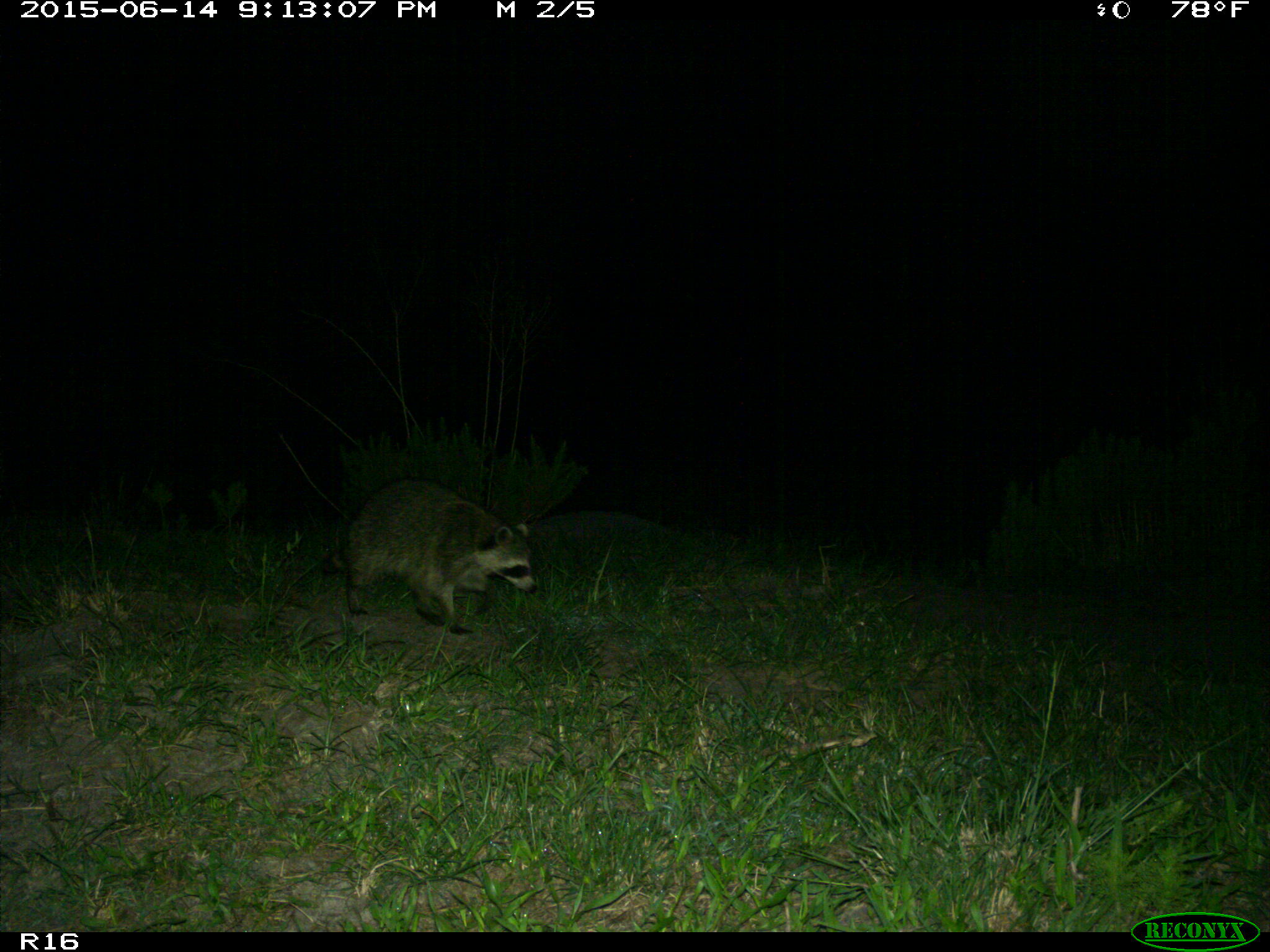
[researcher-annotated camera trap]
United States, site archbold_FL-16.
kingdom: Animalia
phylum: Chordata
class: Mammalia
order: Carnivora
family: Procyonidae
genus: Procyon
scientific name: Procyon lotor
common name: common raccoon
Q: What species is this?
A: Procyon lotor (common raccoon).